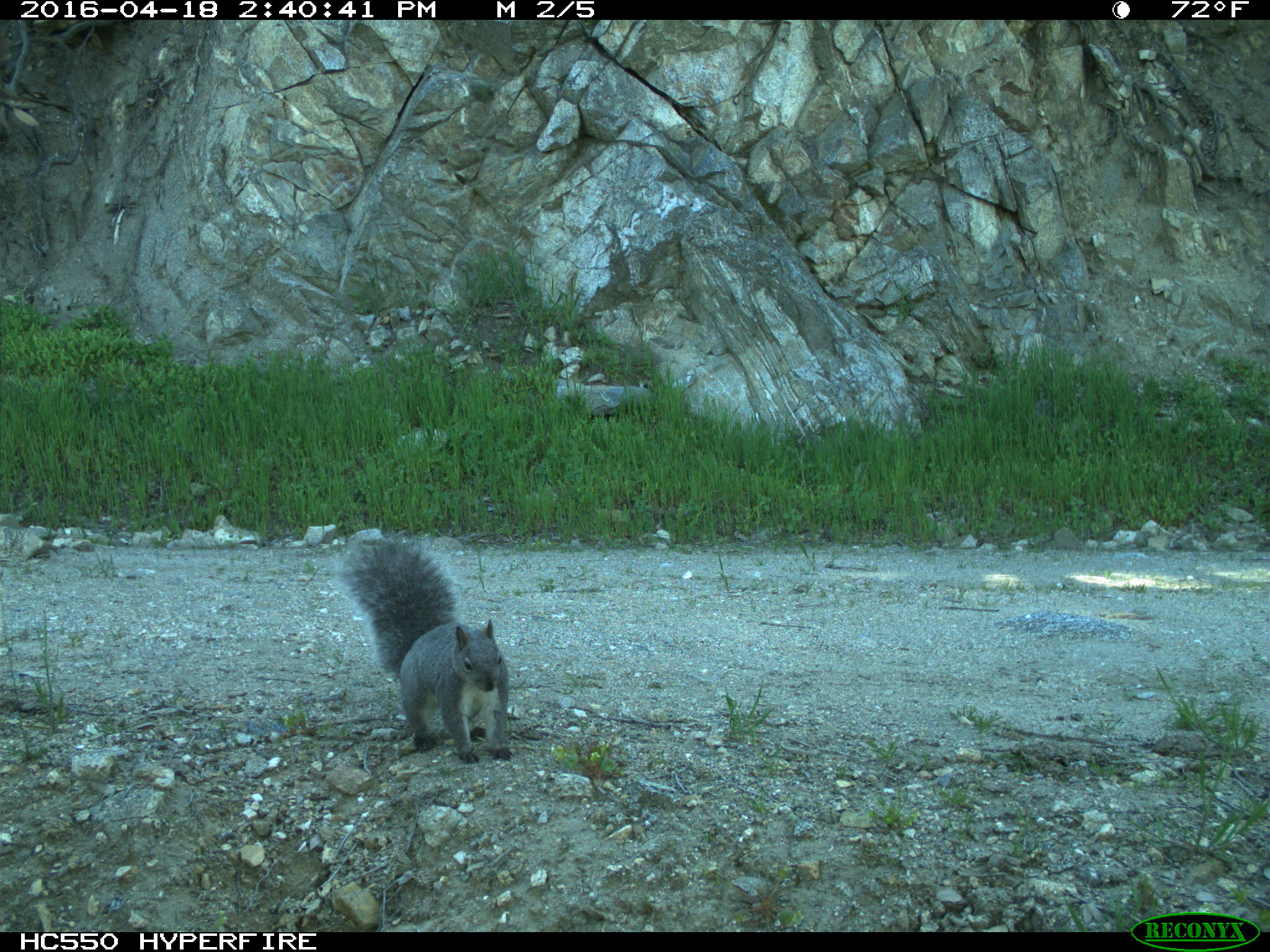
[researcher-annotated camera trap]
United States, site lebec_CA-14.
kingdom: Animalia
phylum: Chordata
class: Mammalia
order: Rodentia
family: Sciuridae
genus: Sciurus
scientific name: Sciurus carolinensis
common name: eastern gray squirrel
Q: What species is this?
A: Sciurus carolinensis (eastern gray squirrel).